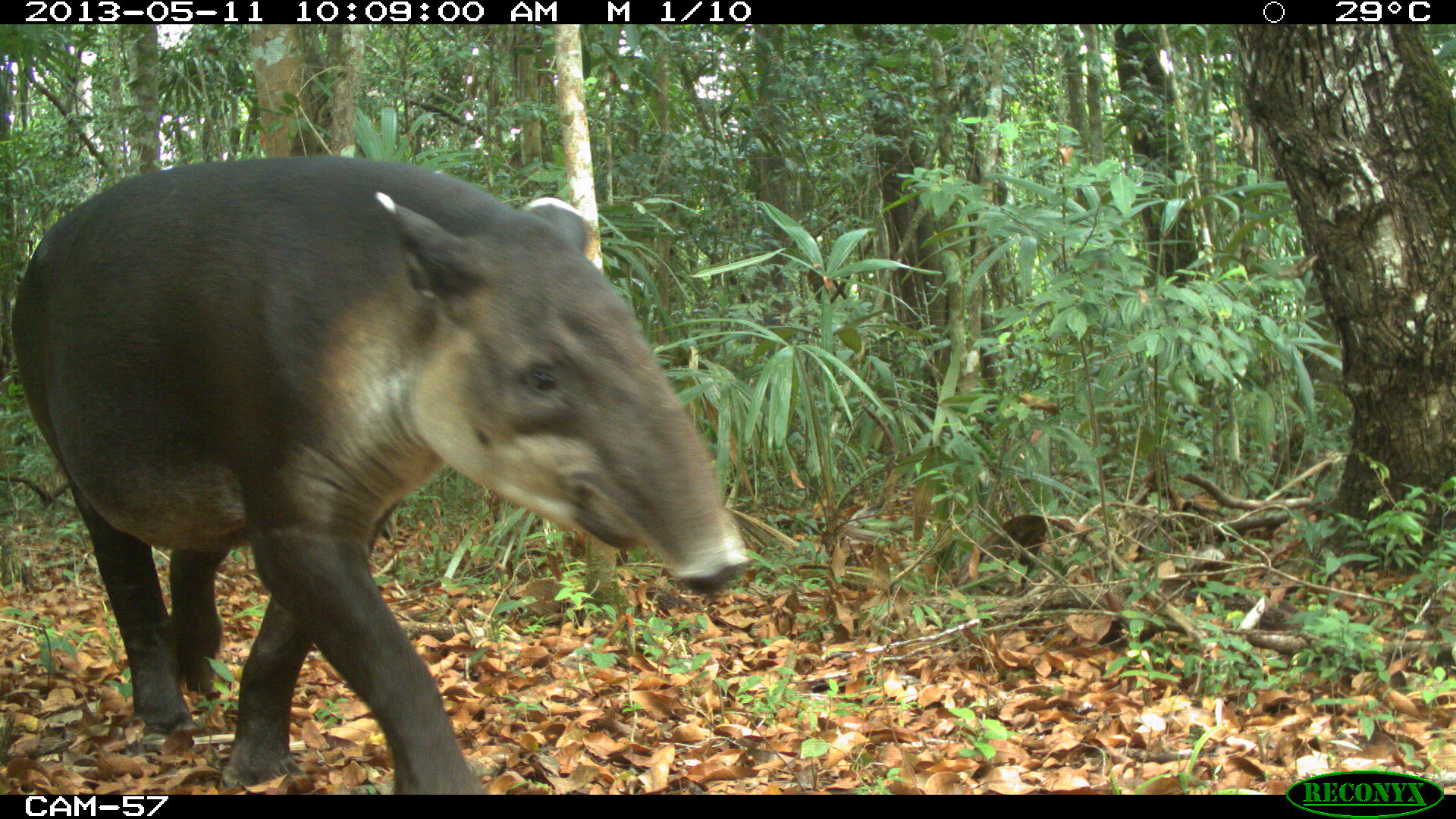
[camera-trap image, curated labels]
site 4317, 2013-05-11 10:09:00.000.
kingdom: Animalia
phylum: Chordata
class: Mammalia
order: Perissodactyla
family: Tapiridae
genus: Tapirus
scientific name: Tapirus bairdii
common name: baird's tapir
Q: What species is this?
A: Tapirus bairdii (baird's tapir).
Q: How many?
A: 2.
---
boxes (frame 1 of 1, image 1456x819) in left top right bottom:
tapirus bairdii: 8 156 749 791